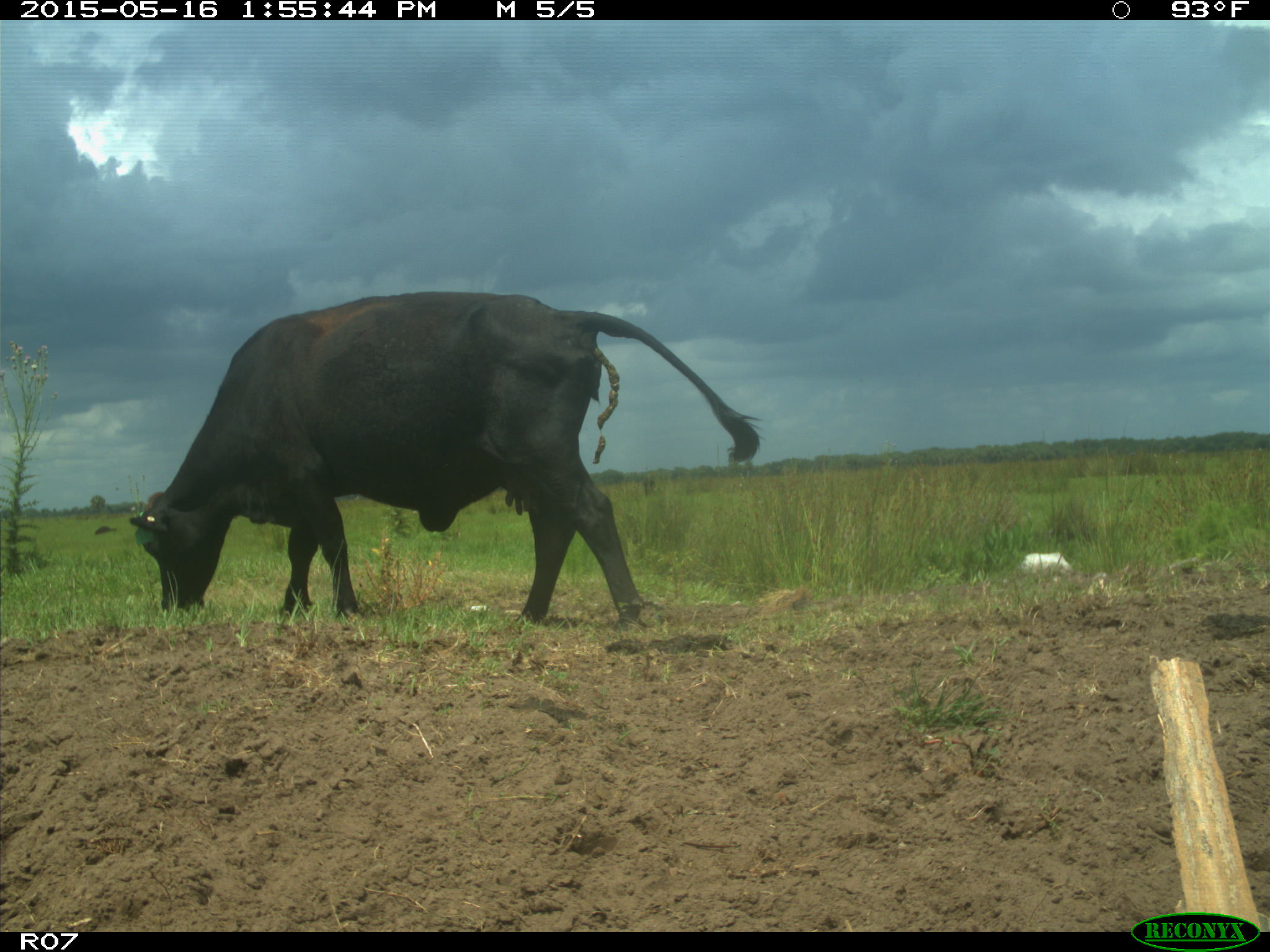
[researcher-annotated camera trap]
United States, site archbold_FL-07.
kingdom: Animalia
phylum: Chordata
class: Mammalia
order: Artiodactyla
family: Bovidae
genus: Bos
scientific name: Bos taurus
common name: domestic cow